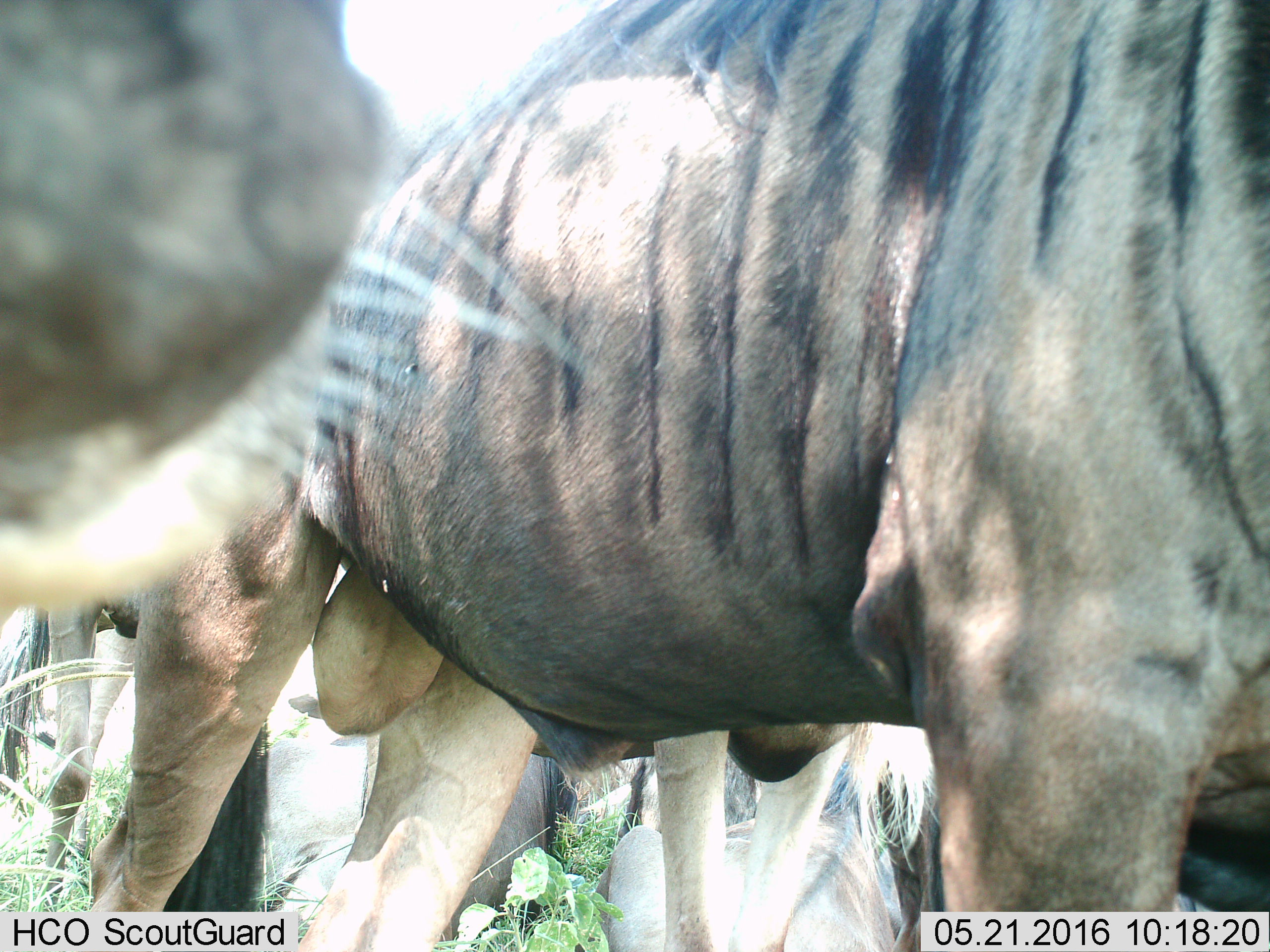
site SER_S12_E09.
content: unidentified animal